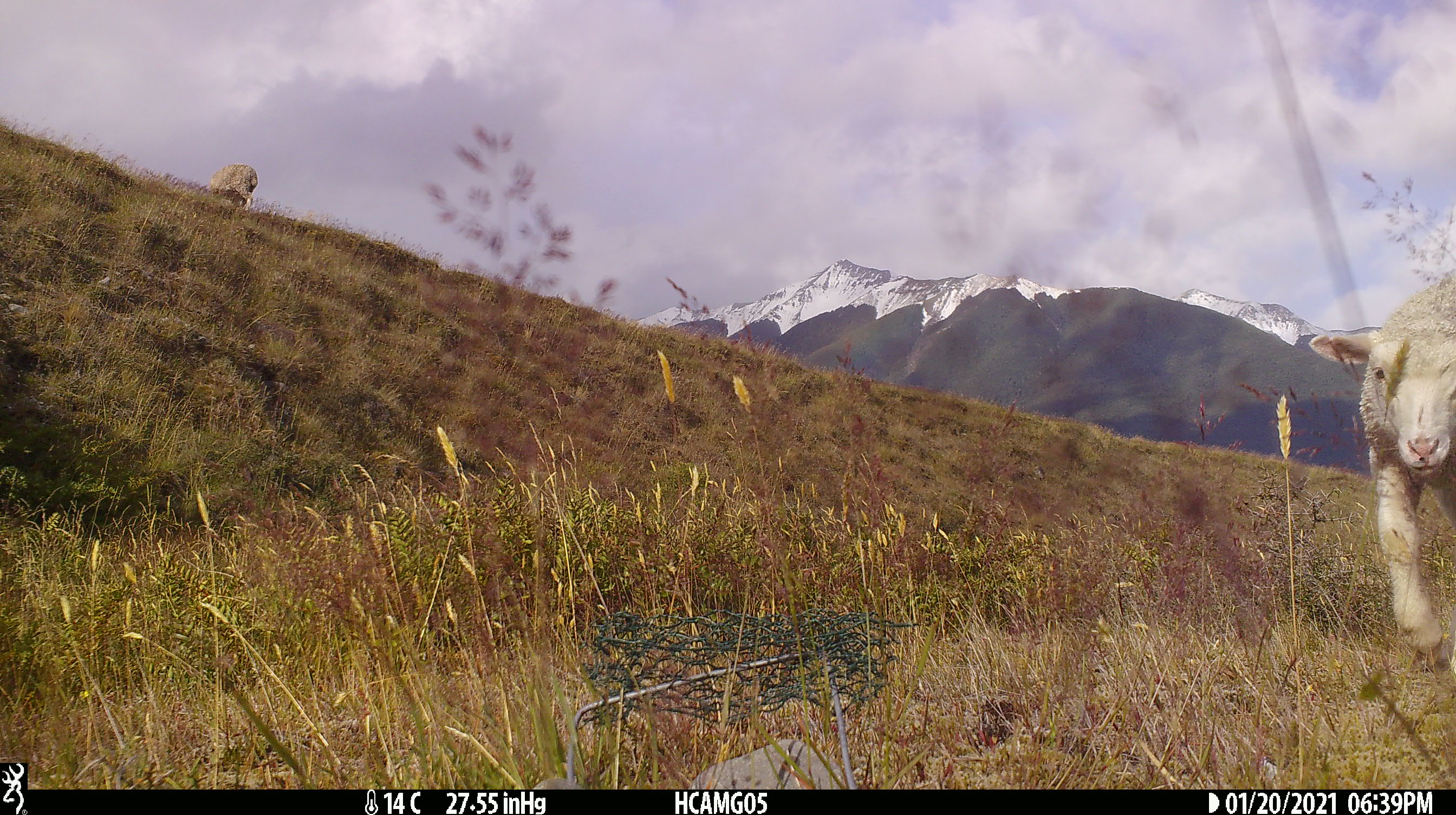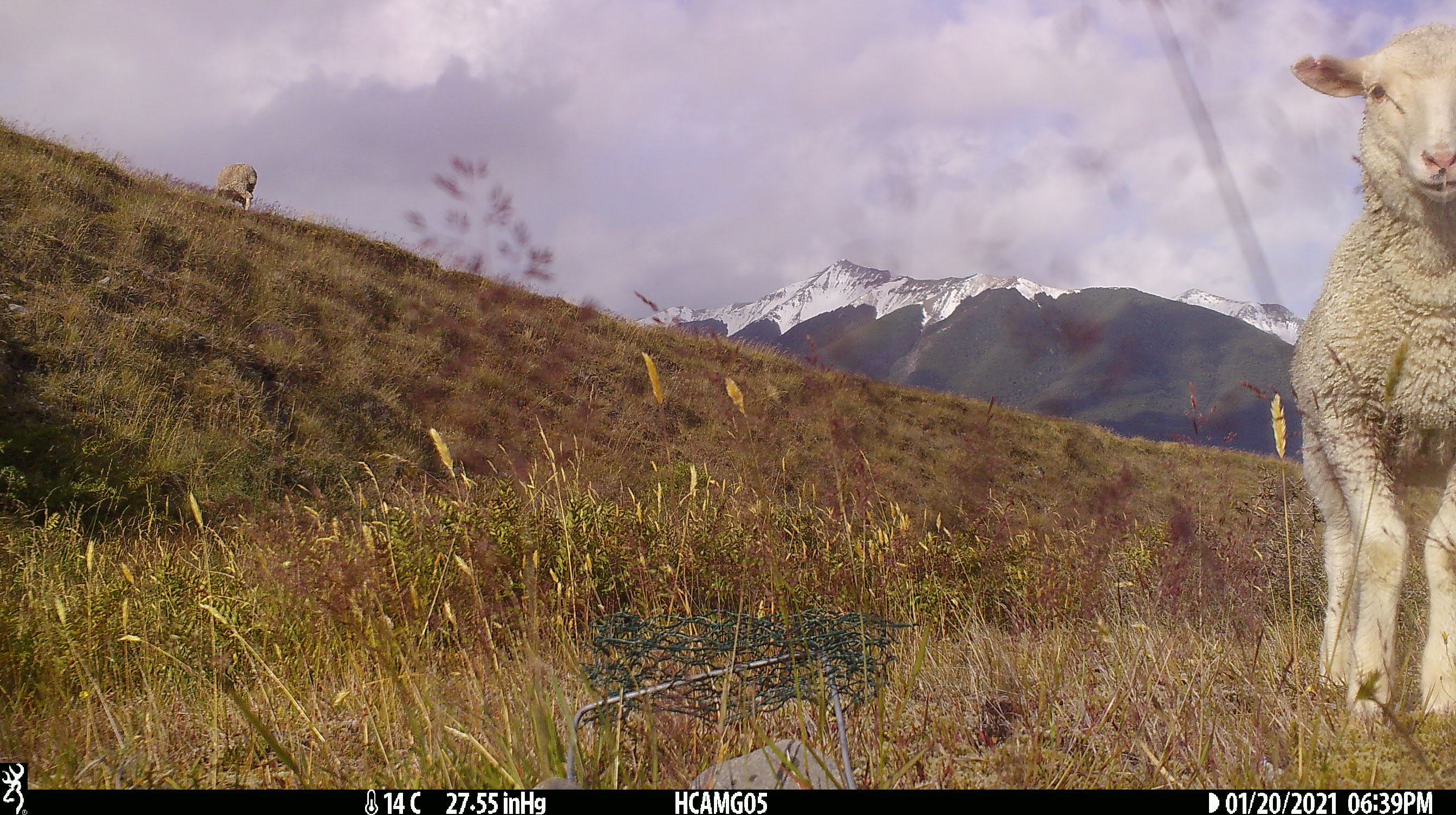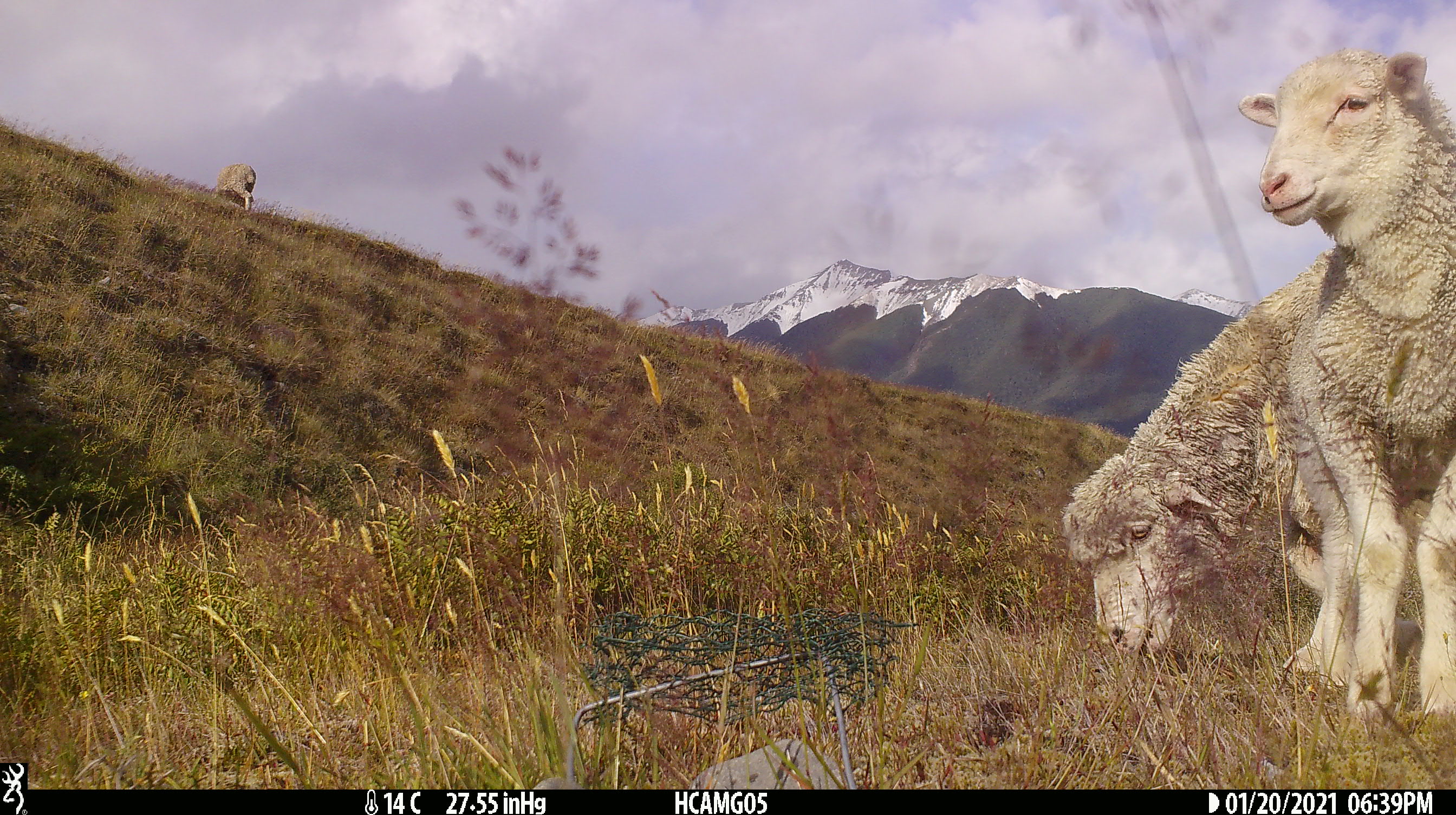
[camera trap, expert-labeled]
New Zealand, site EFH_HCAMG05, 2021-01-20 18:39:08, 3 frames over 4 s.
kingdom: Animalia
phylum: Chordata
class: Mammalia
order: Artiodactyla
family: Bovidae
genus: Ovis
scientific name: Ovis aries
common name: domestic sheep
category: sheep